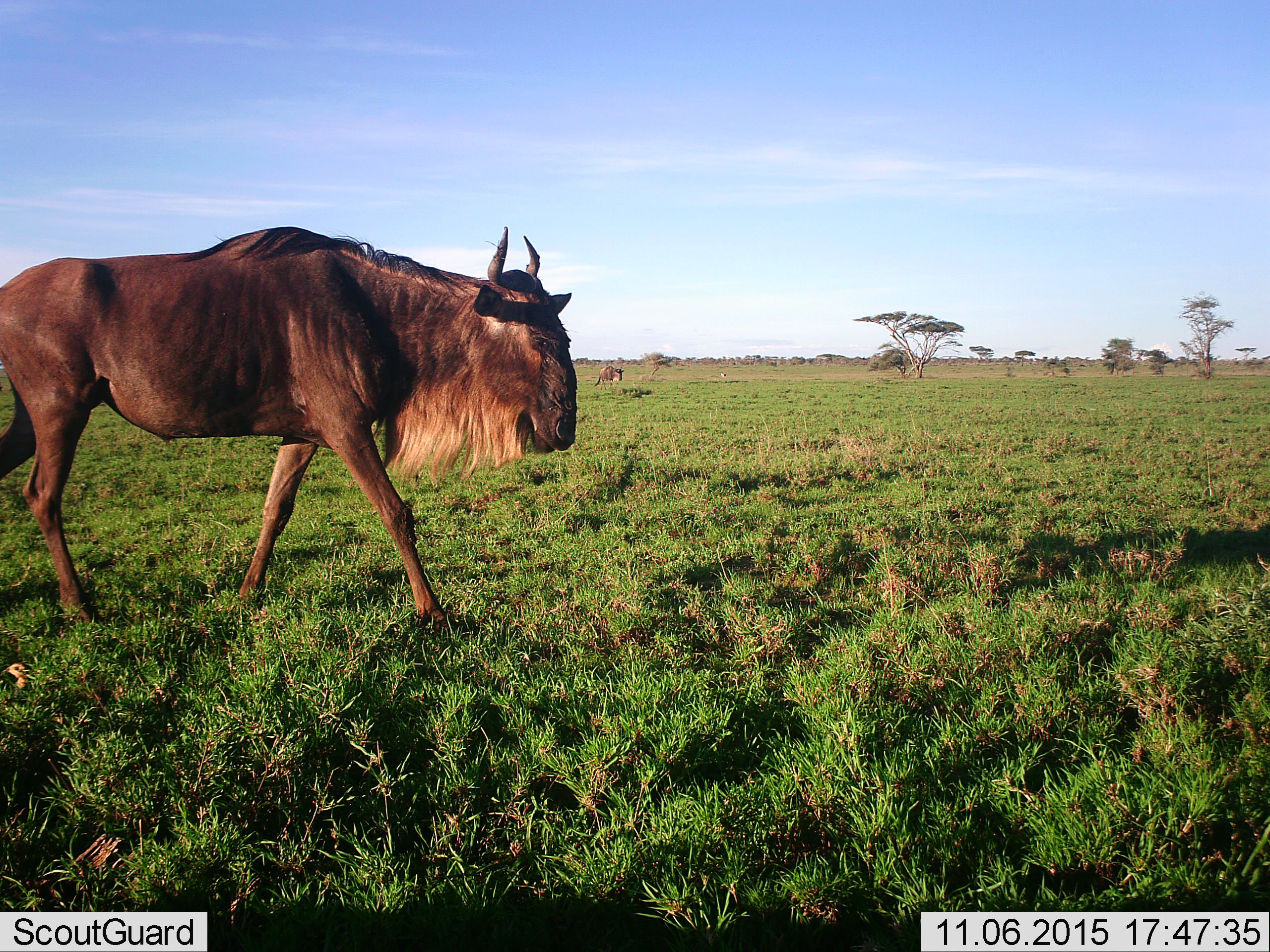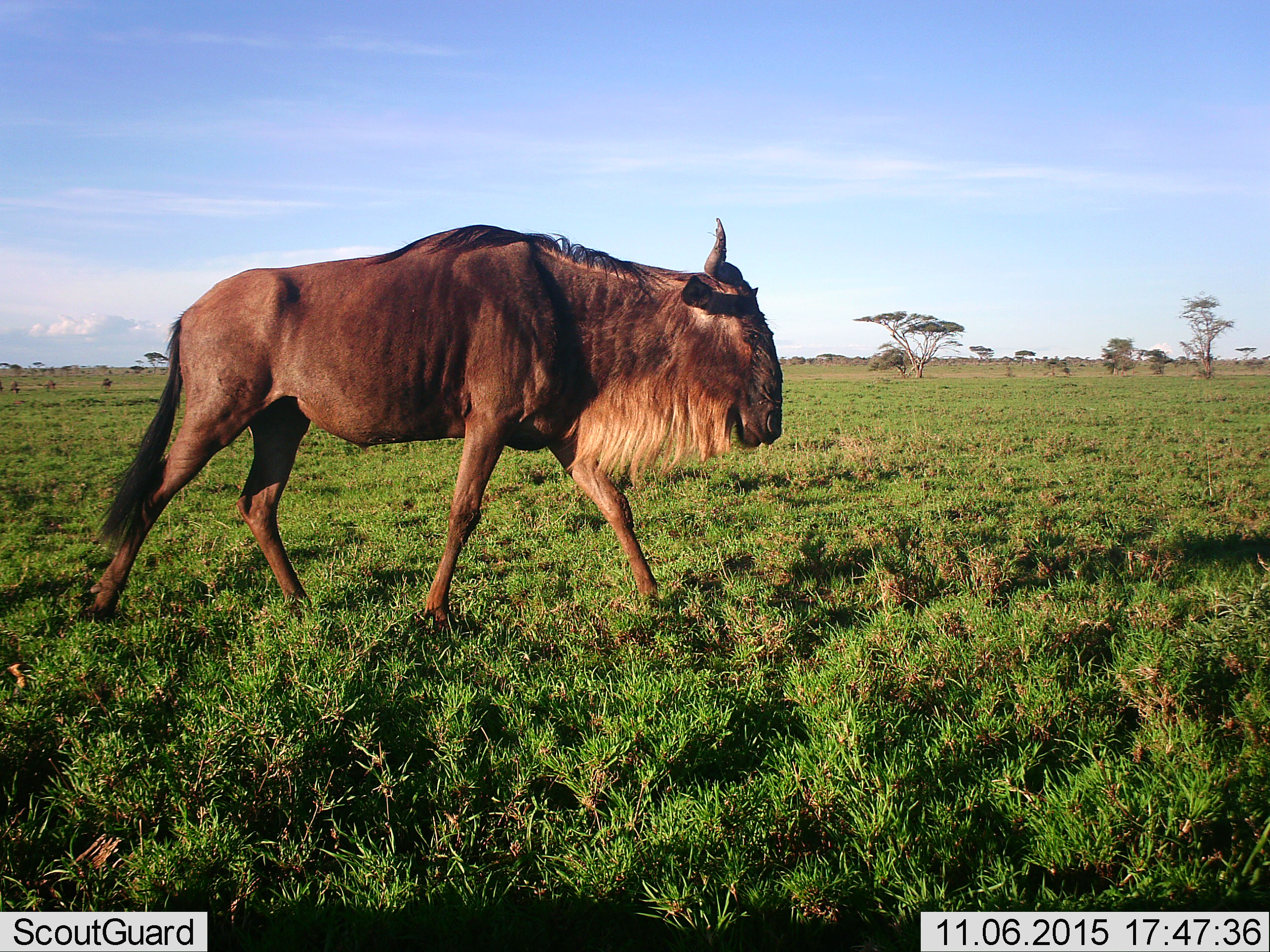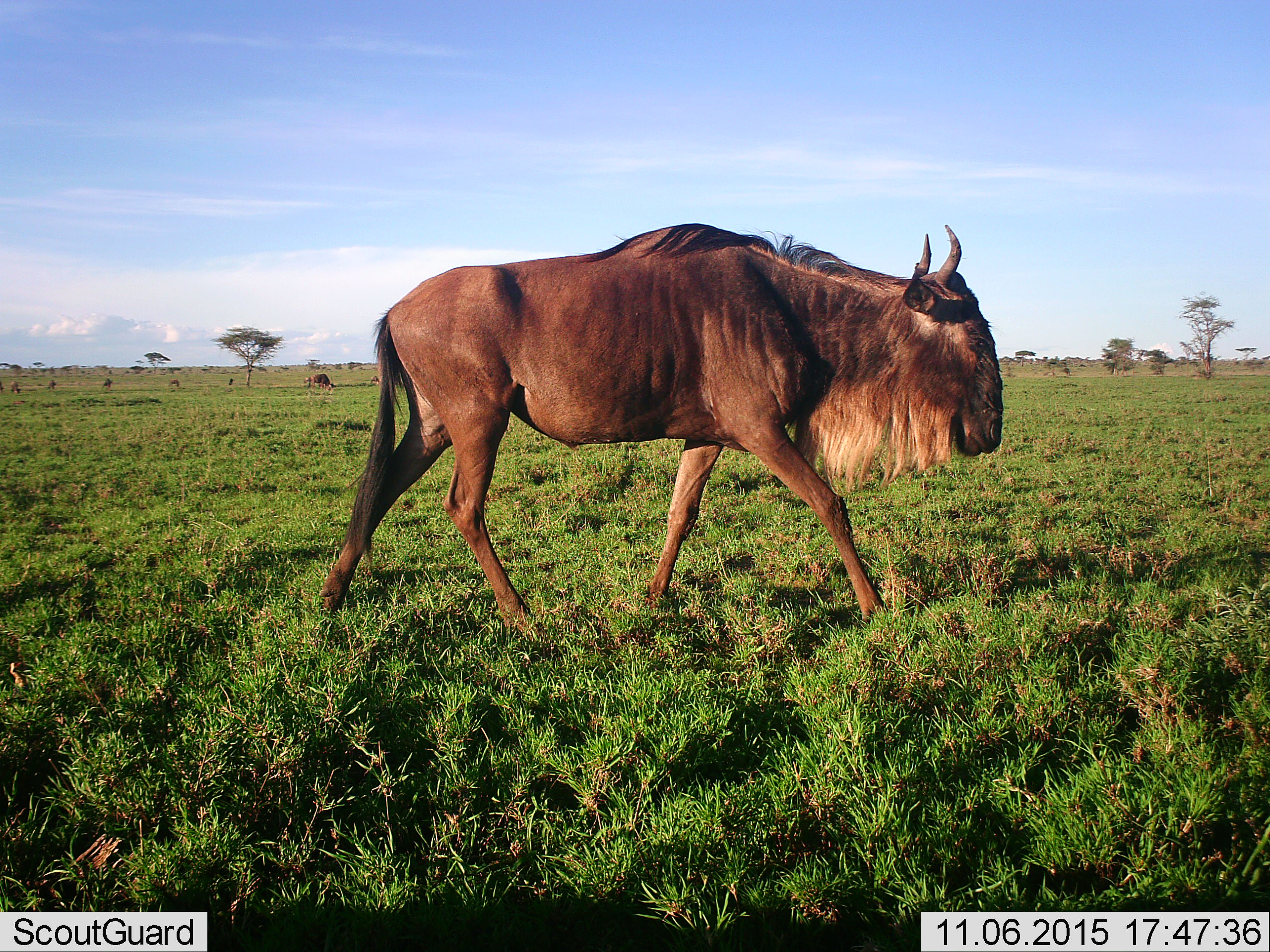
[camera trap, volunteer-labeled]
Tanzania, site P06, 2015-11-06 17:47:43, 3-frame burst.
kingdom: Animalia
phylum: Chordata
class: Mammalia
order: Artiodactyla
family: Bovidae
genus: Connochaetes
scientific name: Connochaetes taurinus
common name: blue wildebeest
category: wildebeest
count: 1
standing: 22%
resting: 0%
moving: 78%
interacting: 0%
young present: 0%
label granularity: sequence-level